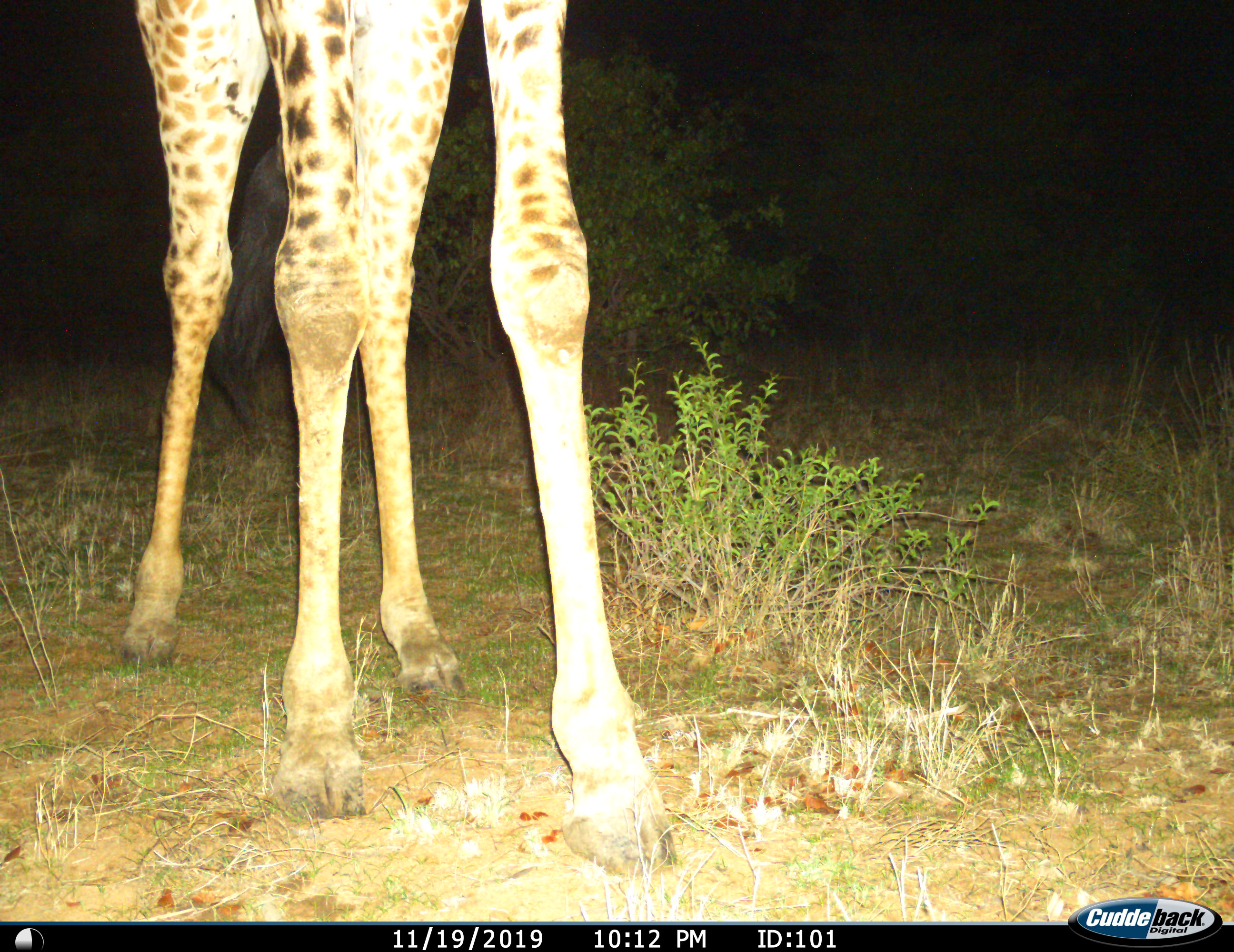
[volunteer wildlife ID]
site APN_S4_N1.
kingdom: Animalia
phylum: Chordata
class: Mammalia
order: Artiodactyla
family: Giraffidae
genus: Giraffa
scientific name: Giraffa camelopardalis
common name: giraffe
Giraffe (Giraffa camelopardalis), count 1. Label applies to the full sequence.